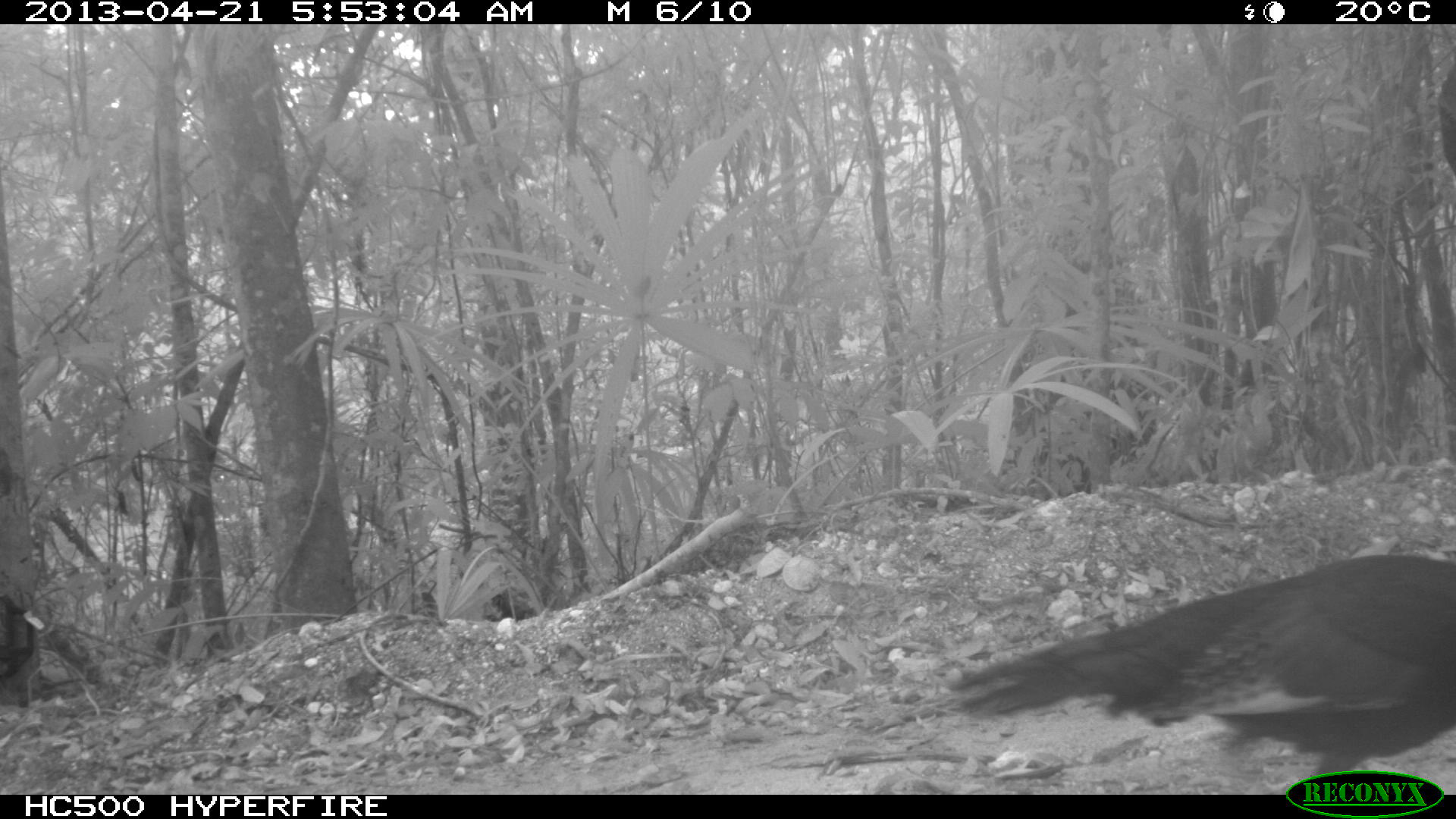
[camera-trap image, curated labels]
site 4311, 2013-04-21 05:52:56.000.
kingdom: Animalia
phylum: Chordata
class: Aves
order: Galliformes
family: Phasianidae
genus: Meleagris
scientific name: Meleagris ocellata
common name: ocellated turkey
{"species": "Meleagris ocellata (ocellated turkey)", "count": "2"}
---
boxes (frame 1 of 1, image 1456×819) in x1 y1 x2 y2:
meleagris ocellata: 943 549 1455 793